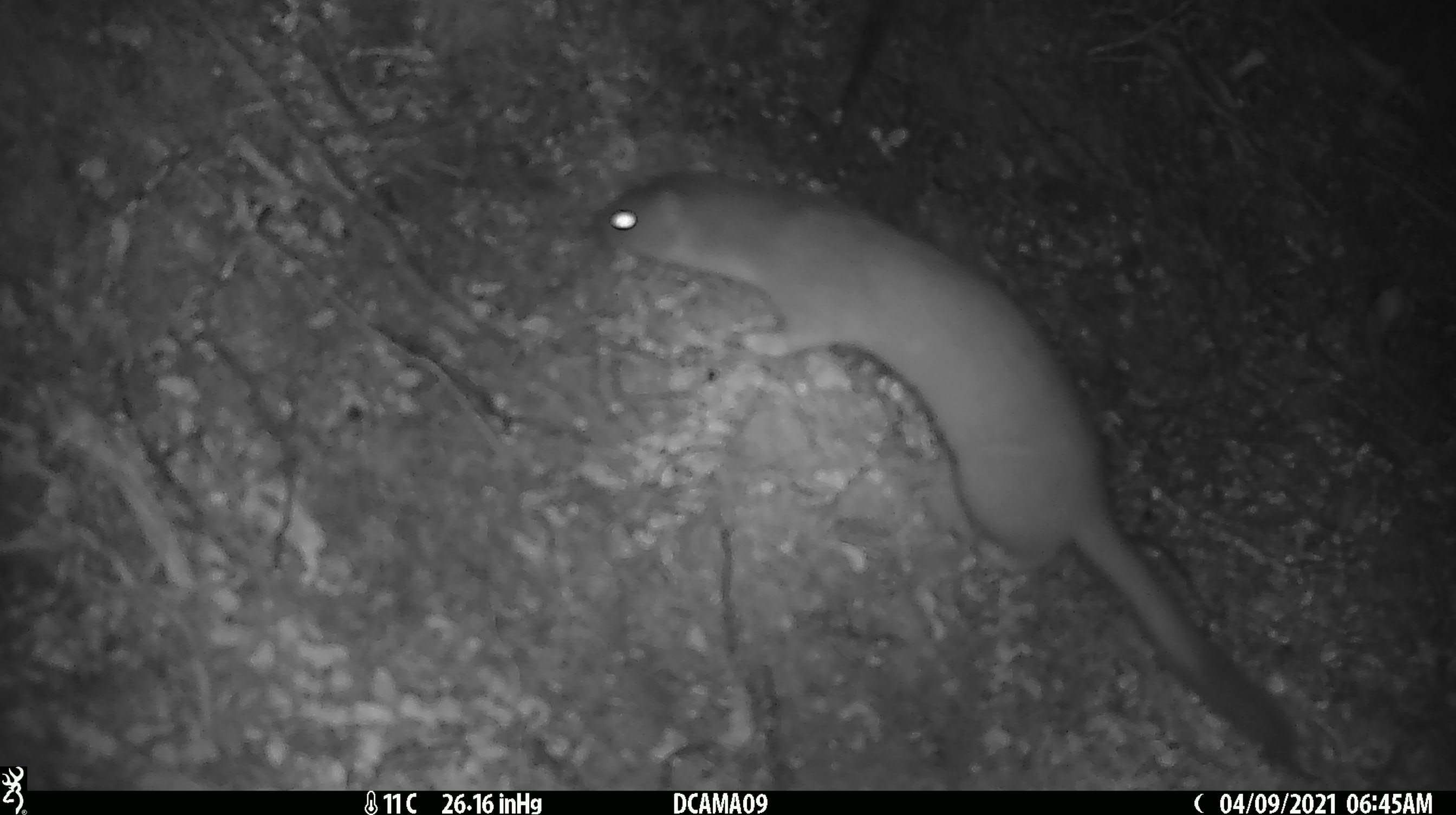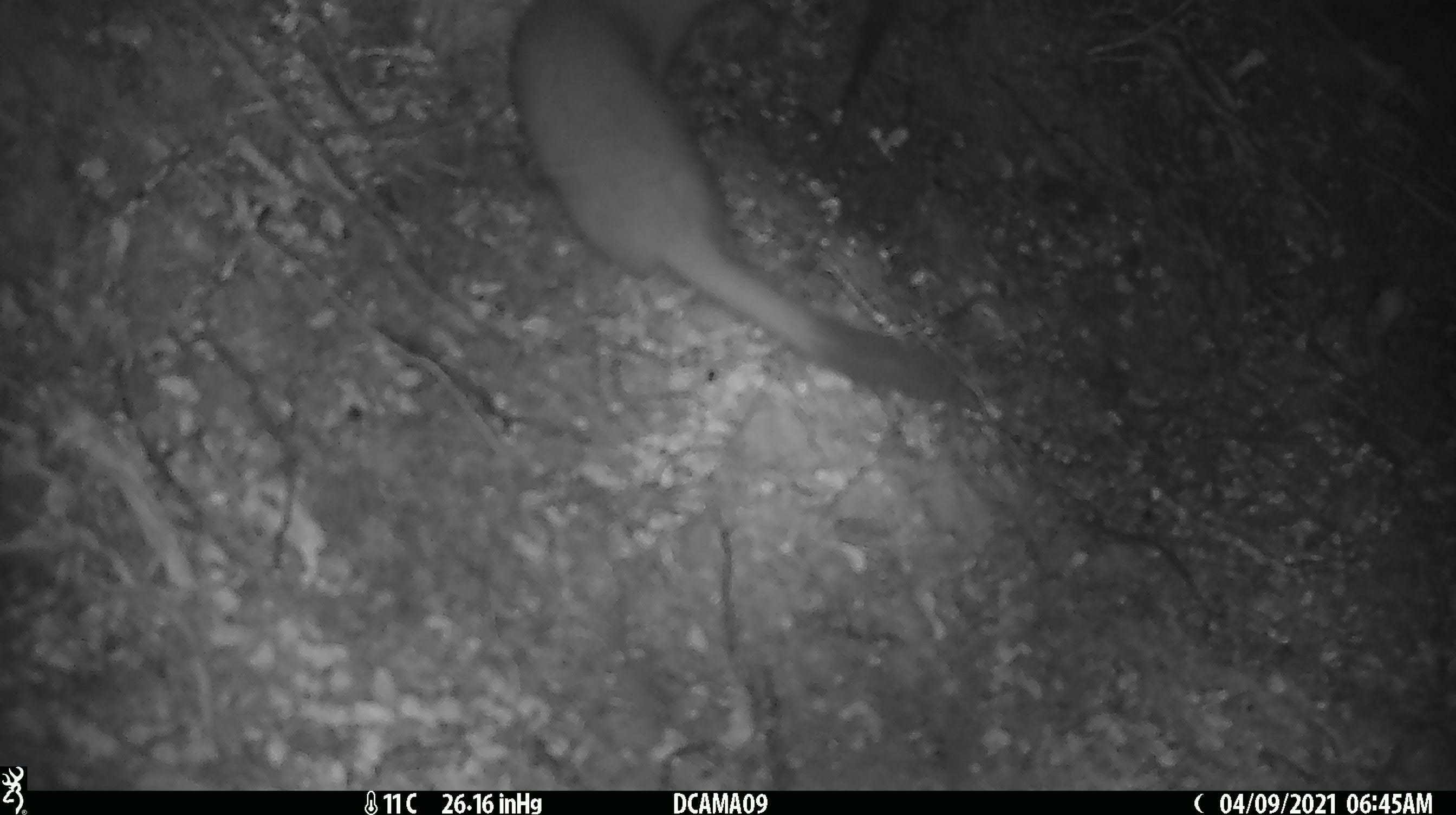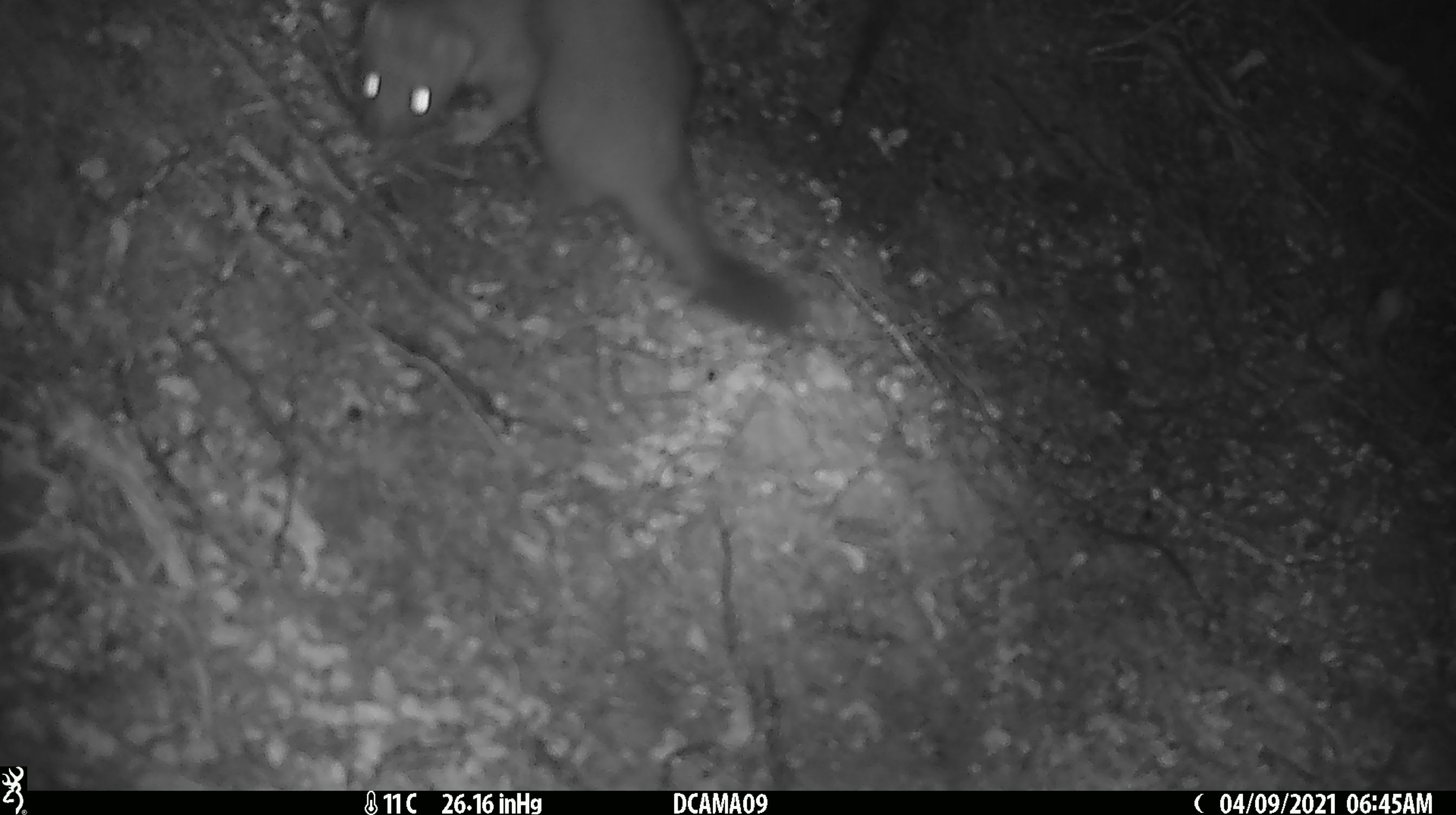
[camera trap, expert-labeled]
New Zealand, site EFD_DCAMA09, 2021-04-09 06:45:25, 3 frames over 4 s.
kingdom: Animalia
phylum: Chordata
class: Mammalia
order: Carnivora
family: Mustelidae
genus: Mustela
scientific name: Mustela erminea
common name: stoat